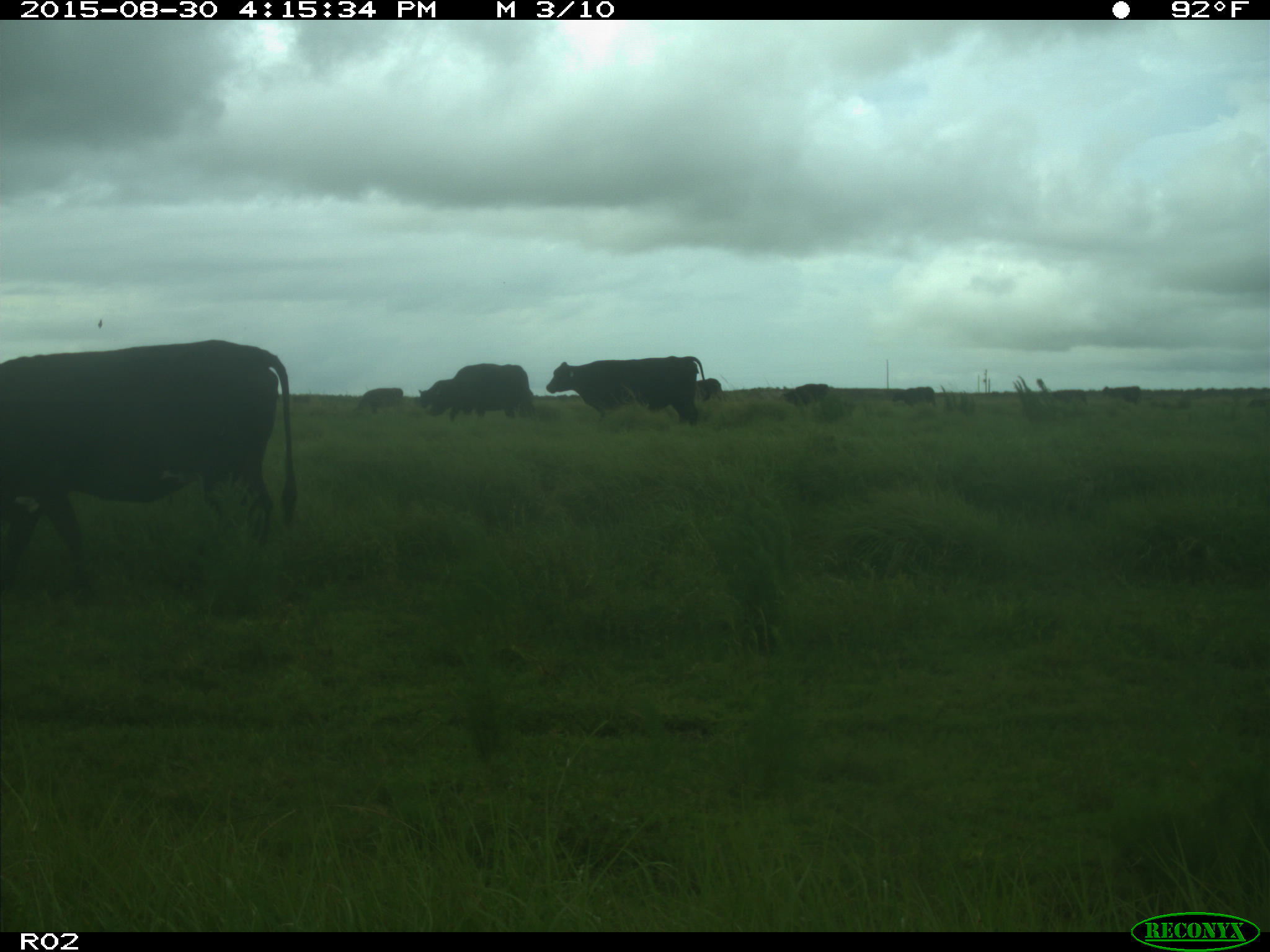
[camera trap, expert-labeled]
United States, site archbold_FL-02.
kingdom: Animalia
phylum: Chordata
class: Mammalia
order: Artiodactyla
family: Bovidae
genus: Bos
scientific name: Bos taurus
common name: domestic cow